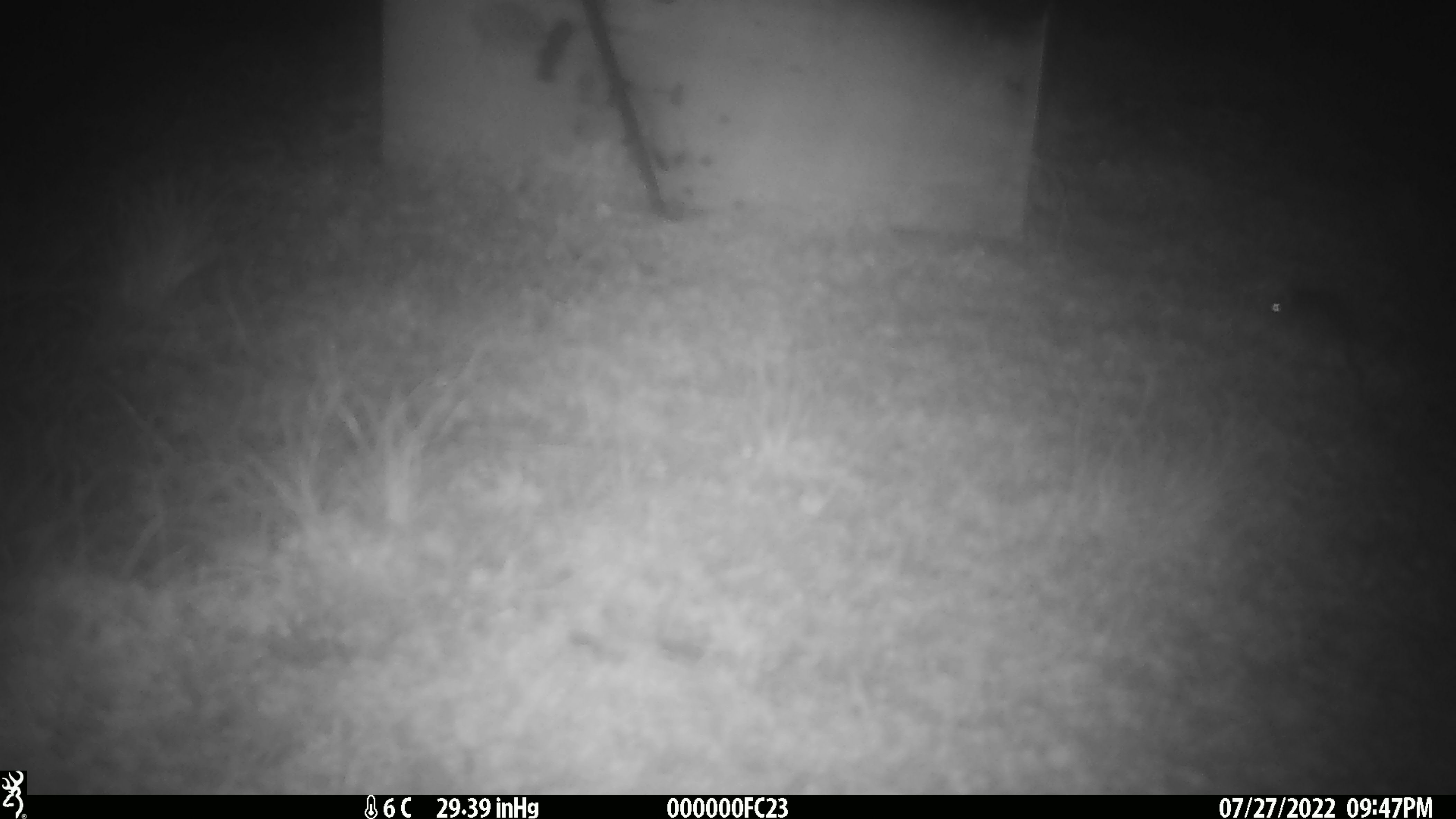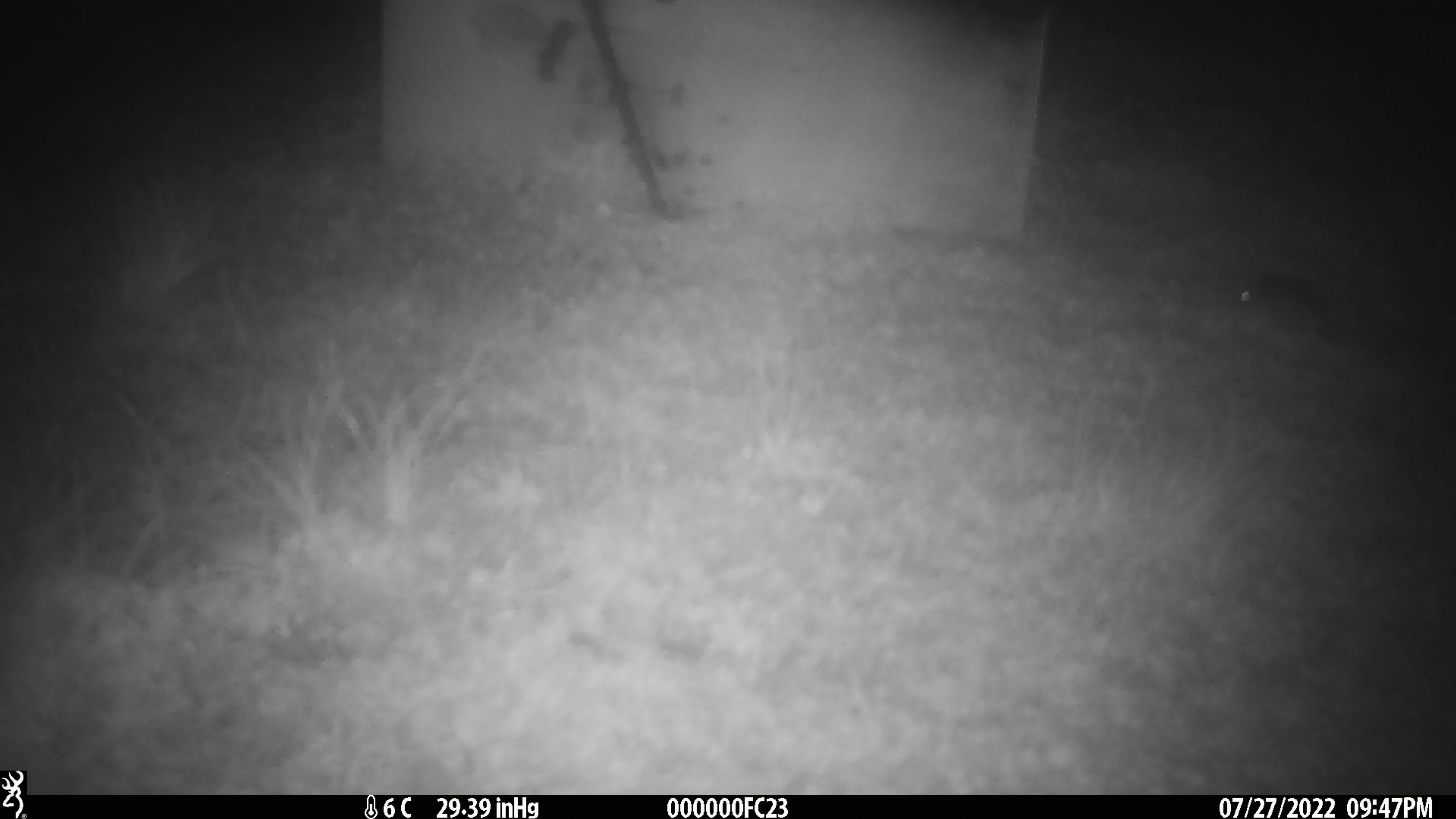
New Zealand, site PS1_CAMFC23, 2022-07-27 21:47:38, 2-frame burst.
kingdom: Animalia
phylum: Chordata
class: Mammalia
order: Rodentia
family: Muridae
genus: Mus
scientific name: Mus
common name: mouse